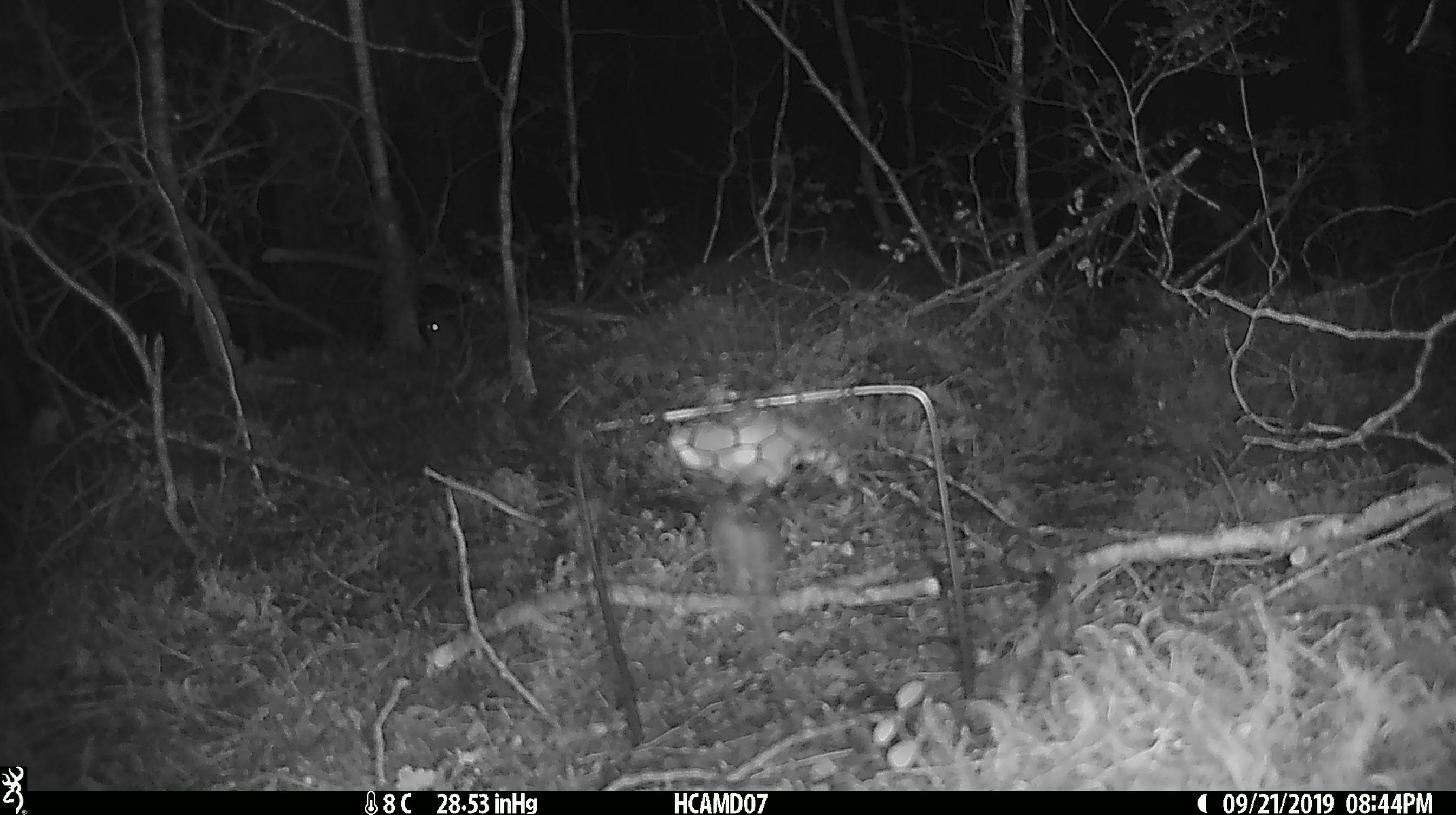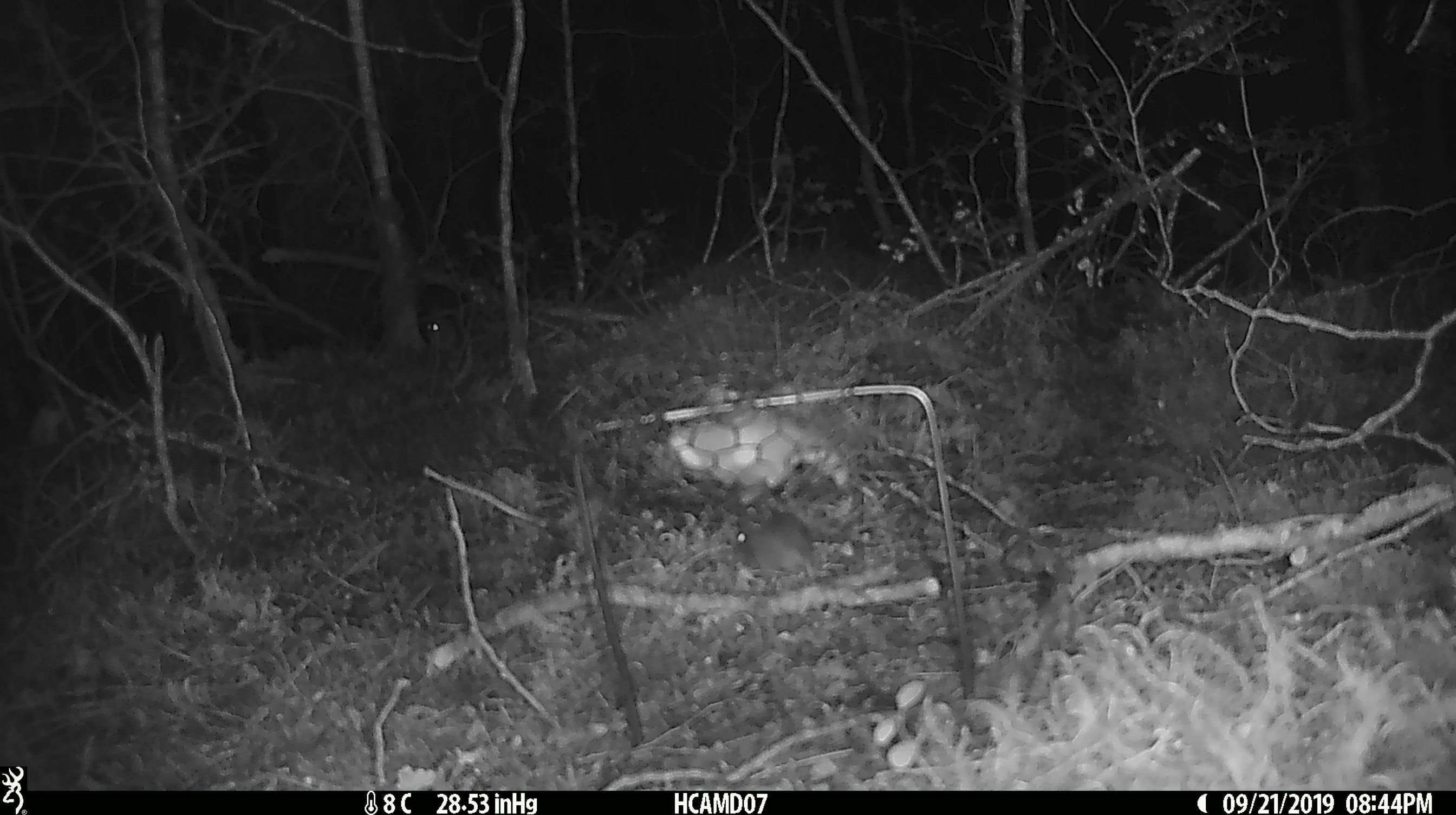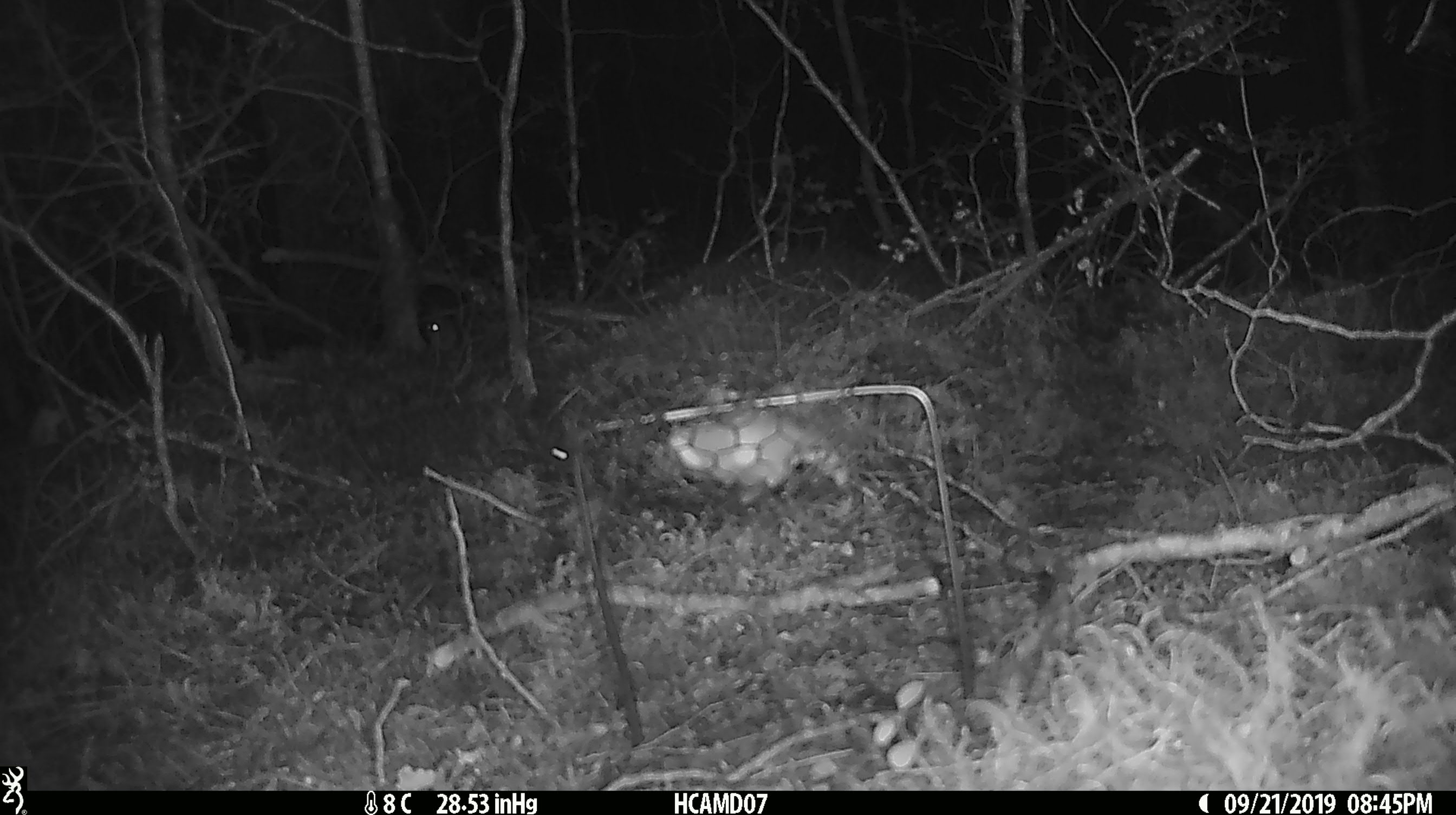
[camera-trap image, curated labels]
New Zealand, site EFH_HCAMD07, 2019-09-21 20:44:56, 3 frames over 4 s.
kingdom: Animalia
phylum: Chordata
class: Mammalia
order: Rodentia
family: Muridae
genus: Mus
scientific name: Mus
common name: mouse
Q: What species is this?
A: Mouse (Mus).